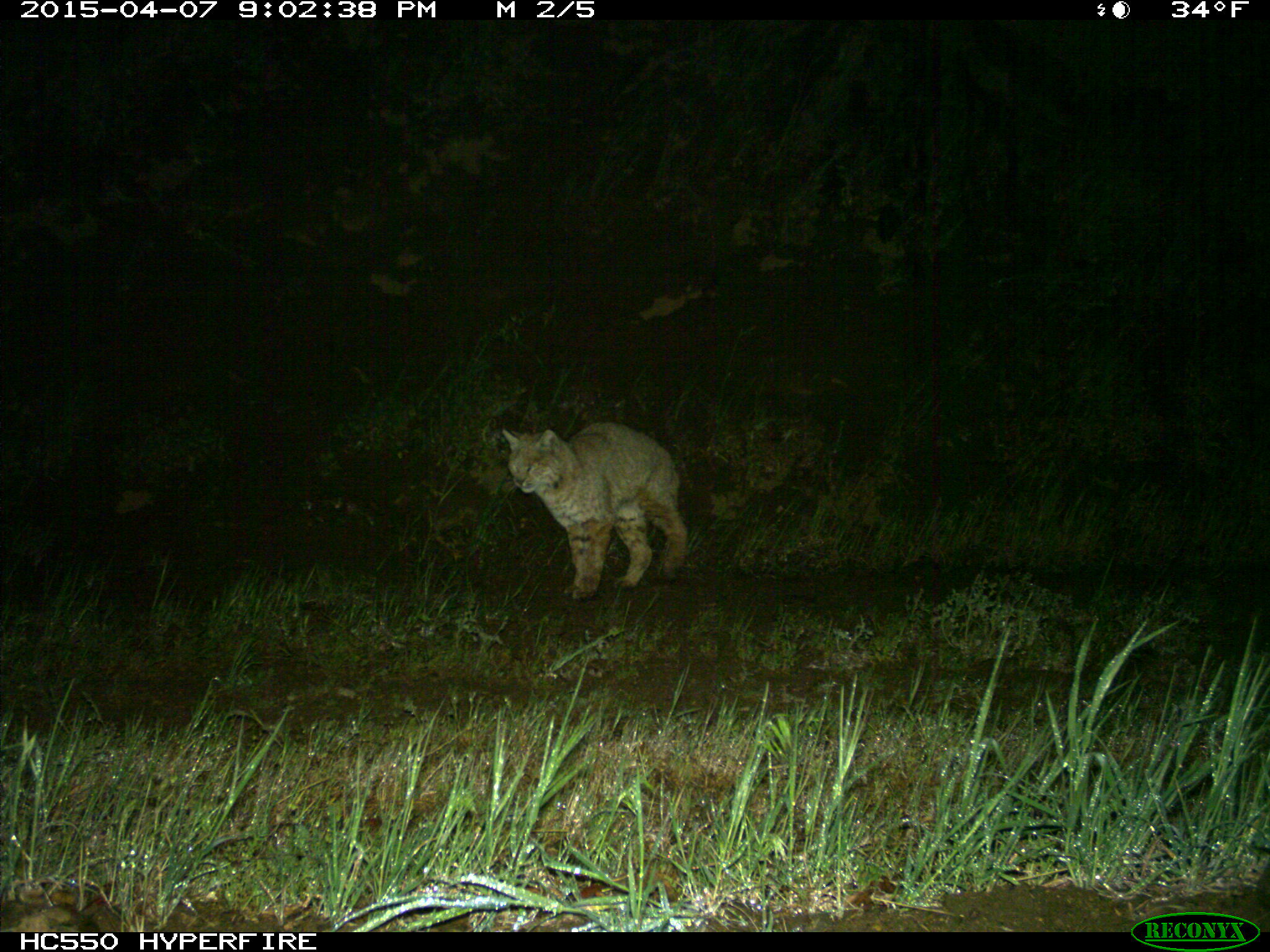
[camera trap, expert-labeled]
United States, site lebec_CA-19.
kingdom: Animalia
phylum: Chordata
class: Mammalia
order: Carnivora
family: Felidae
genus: Lynx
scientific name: Lynx rufus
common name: bobcat